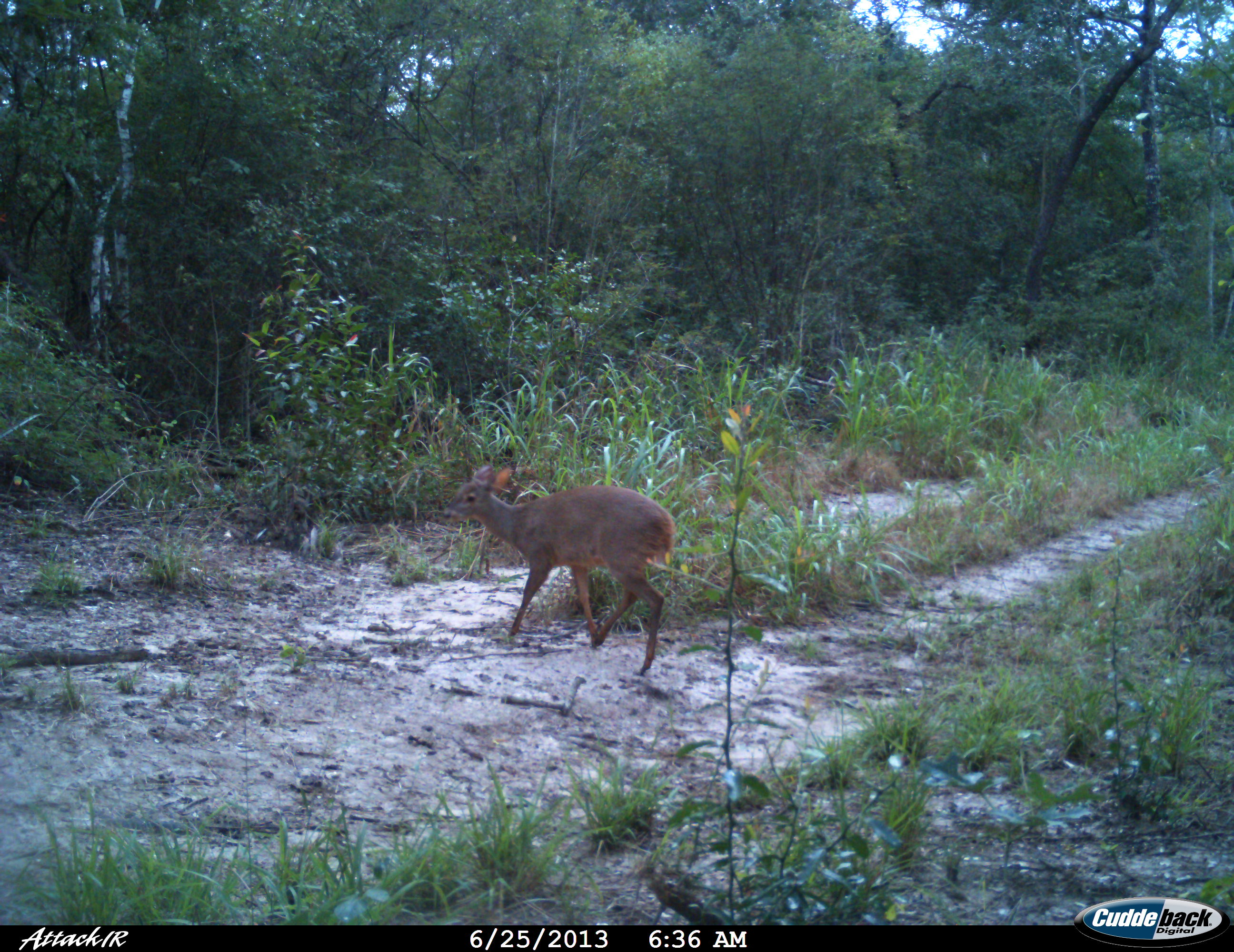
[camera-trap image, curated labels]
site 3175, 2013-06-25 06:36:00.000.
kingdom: Animalia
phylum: Chordata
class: Mammalia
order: Artiodactyla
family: Cervidae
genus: Mazama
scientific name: Mazama gouazoubira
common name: gray brocket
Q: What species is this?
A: Mazama gouazoubira (gray brocket).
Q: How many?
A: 1.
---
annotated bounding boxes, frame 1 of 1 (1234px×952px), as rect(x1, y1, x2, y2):
mazama gouazoubira: rect(440, 462, 677, 676)